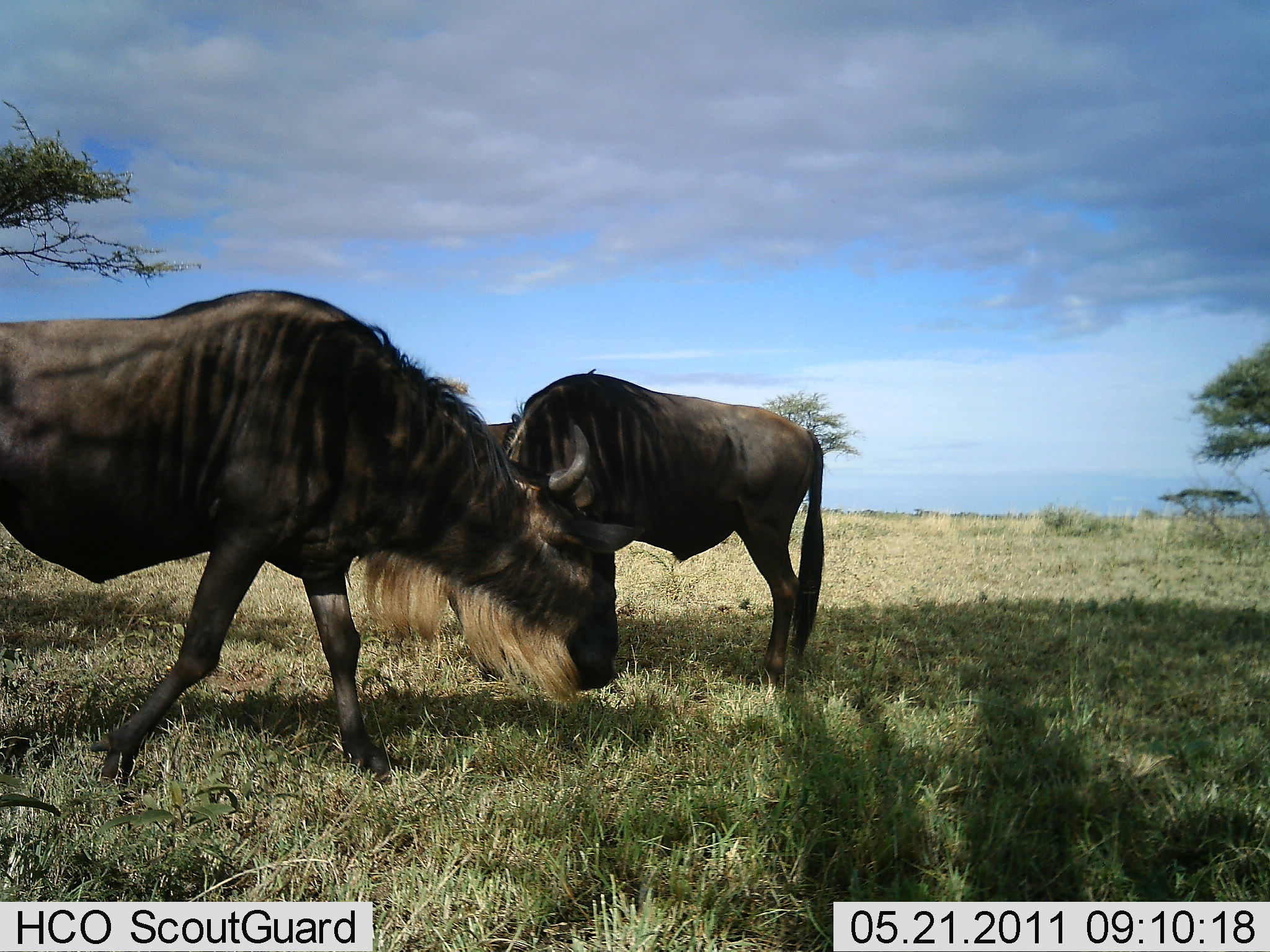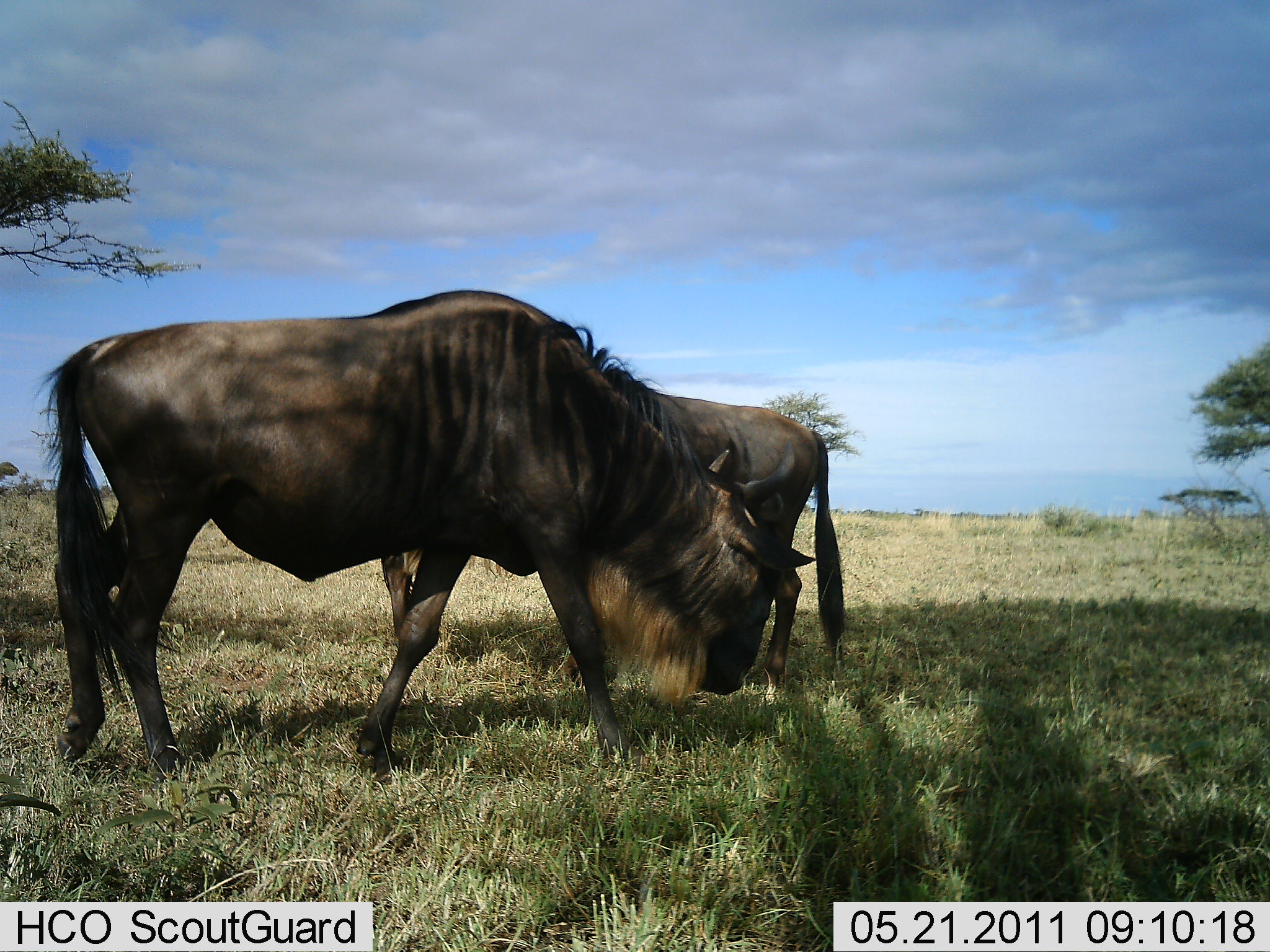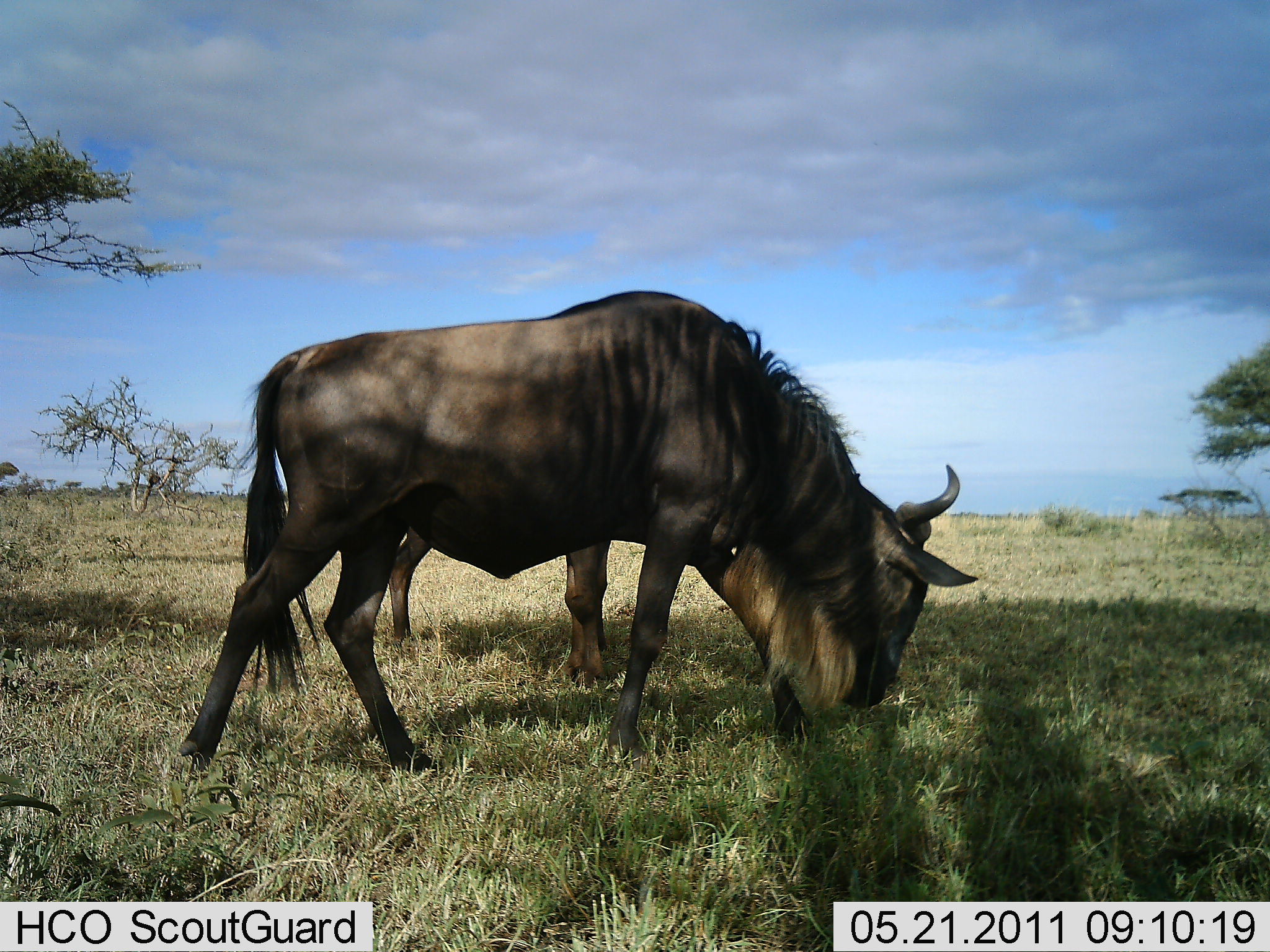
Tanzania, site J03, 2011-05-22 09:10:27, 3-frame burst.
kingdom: Animalia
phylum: Chordata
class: Mammalia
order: Artiodactyla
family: Bovidae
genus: Connochaetes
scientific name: Connochaetes taurinus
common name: blue wildebeest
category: wildebeest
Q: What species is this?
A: Wildebeest (blue wildebeest) (Connochaetes taurinus).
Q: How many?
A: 2.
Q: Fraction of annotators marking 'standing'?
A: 58%.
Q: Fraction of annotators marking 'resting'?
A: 0%.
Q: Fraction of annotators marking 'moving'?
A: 67%.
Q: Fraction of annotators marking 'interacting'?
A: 0%.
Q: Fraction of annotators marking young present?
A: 0%.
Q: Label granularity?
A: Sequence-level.